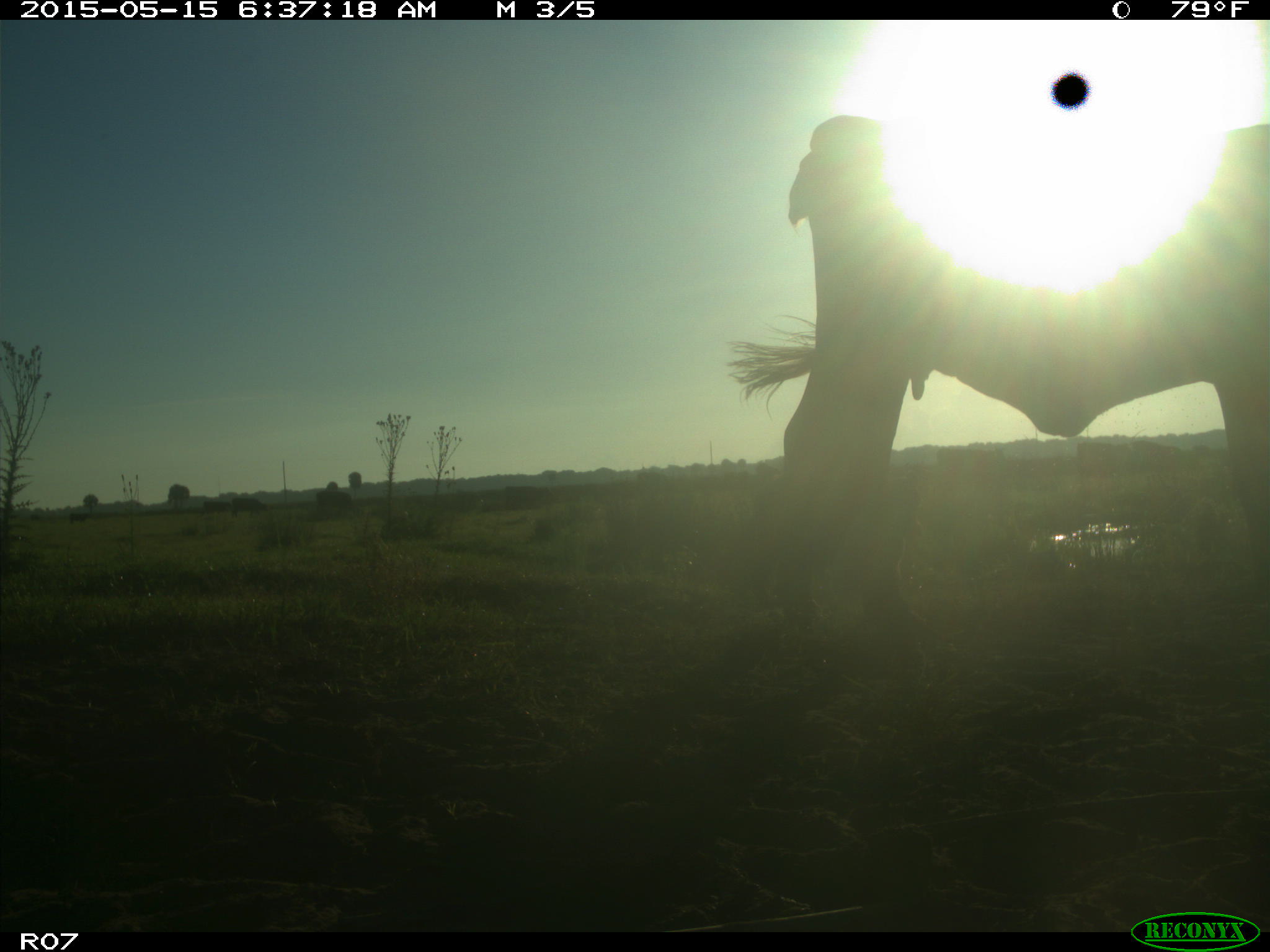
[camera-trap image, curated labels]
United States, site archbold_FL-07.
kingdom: Animalia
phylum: Chordata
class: Mammalia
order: Artiodactyla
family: Bovidae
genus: Bos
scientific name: Bos taurus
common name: domestic cow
Bos taurus (domestic cow).